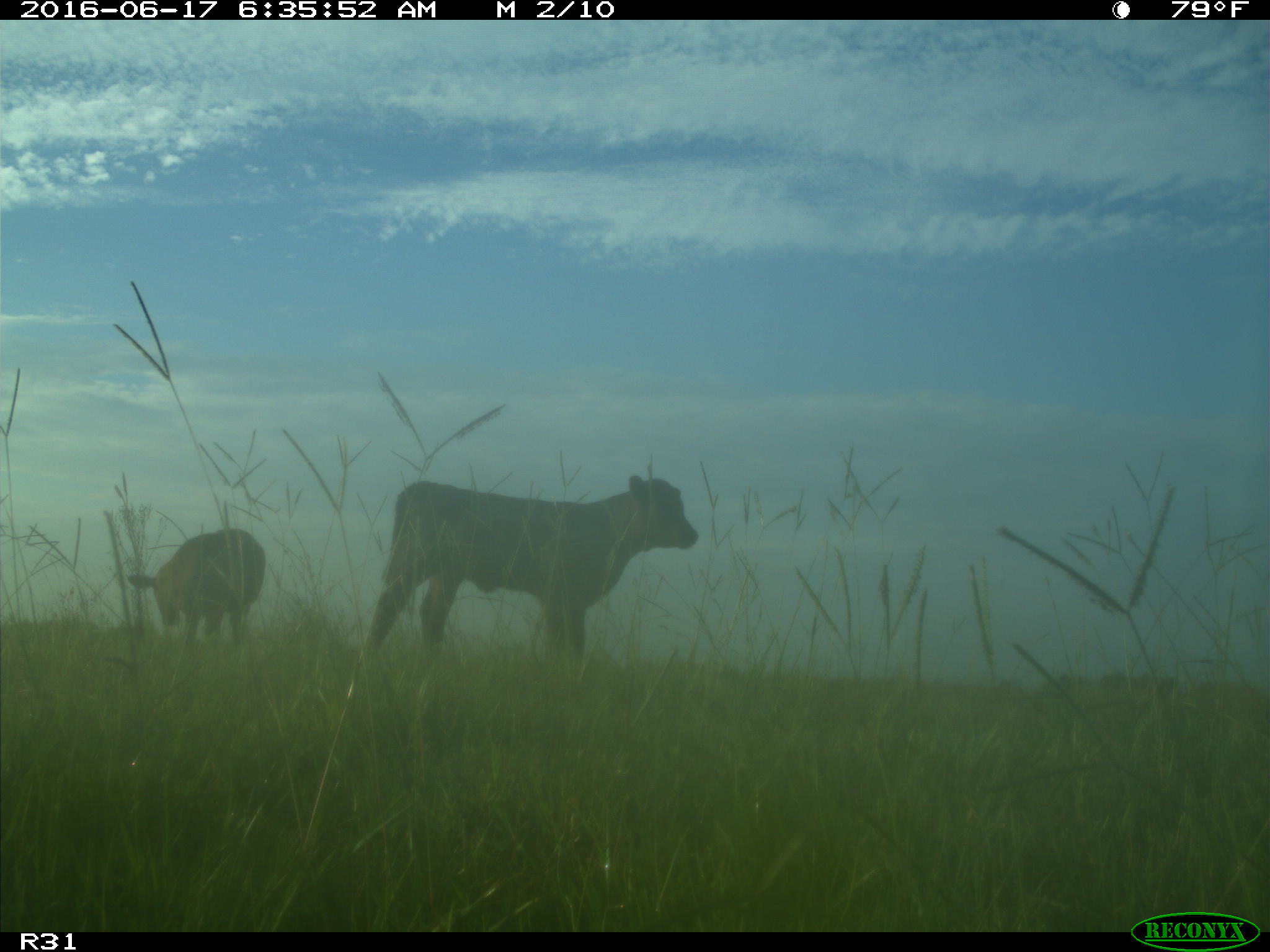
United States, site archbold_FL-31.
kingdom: Animalia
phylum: Chordata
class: Mammalia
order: Artiodactyla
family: Bovidae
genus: Bos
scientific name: Bos taurus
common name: domestic cow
Bos taurus (domestic cow).